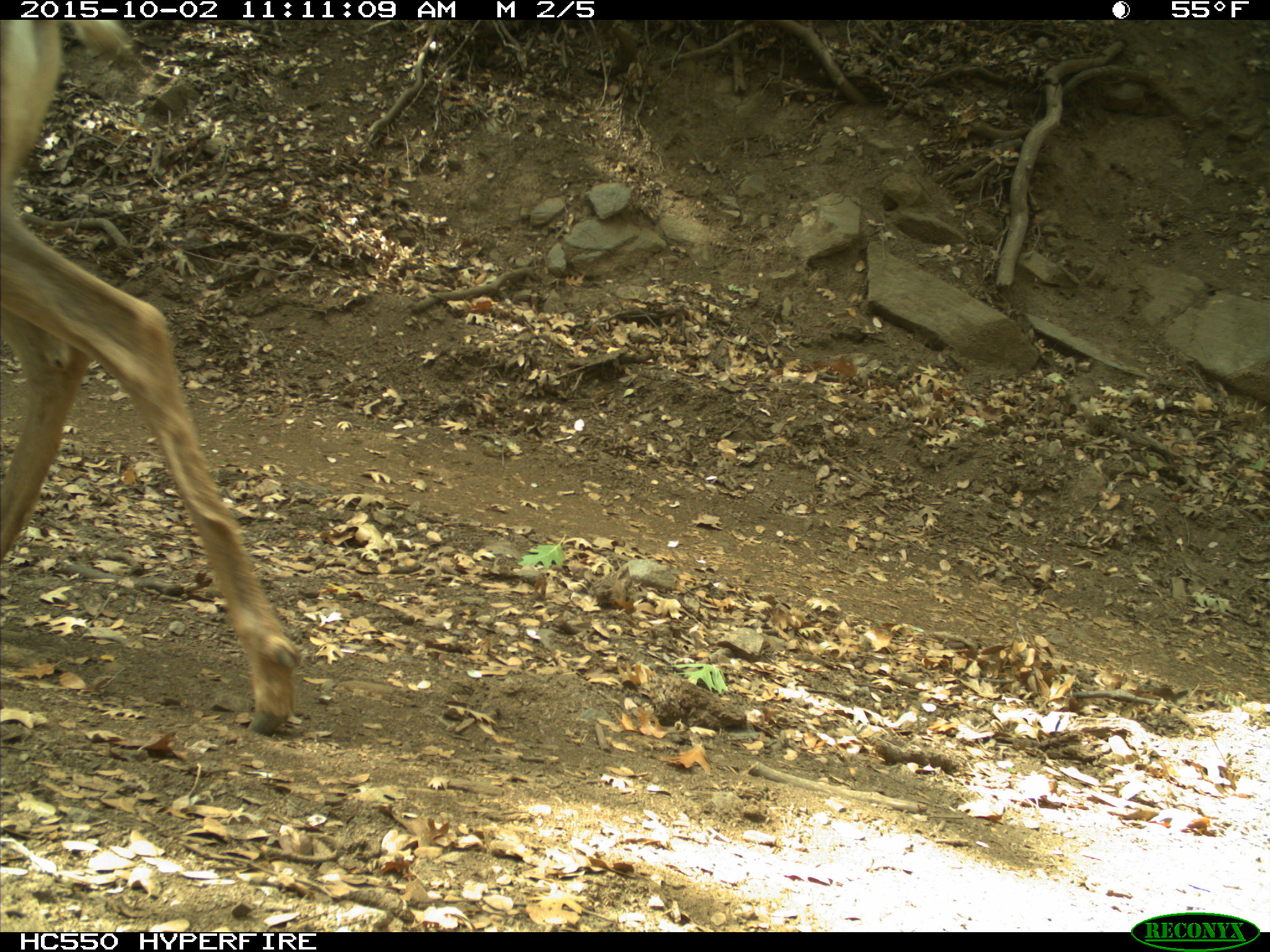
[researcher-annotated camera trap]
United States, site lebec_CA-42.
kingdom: Animalia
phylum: Chordata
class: Mammalia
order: Artiodactyla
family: Cervidae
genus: Odocoileus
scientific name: Odocoileus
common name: deer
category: unidentified deer